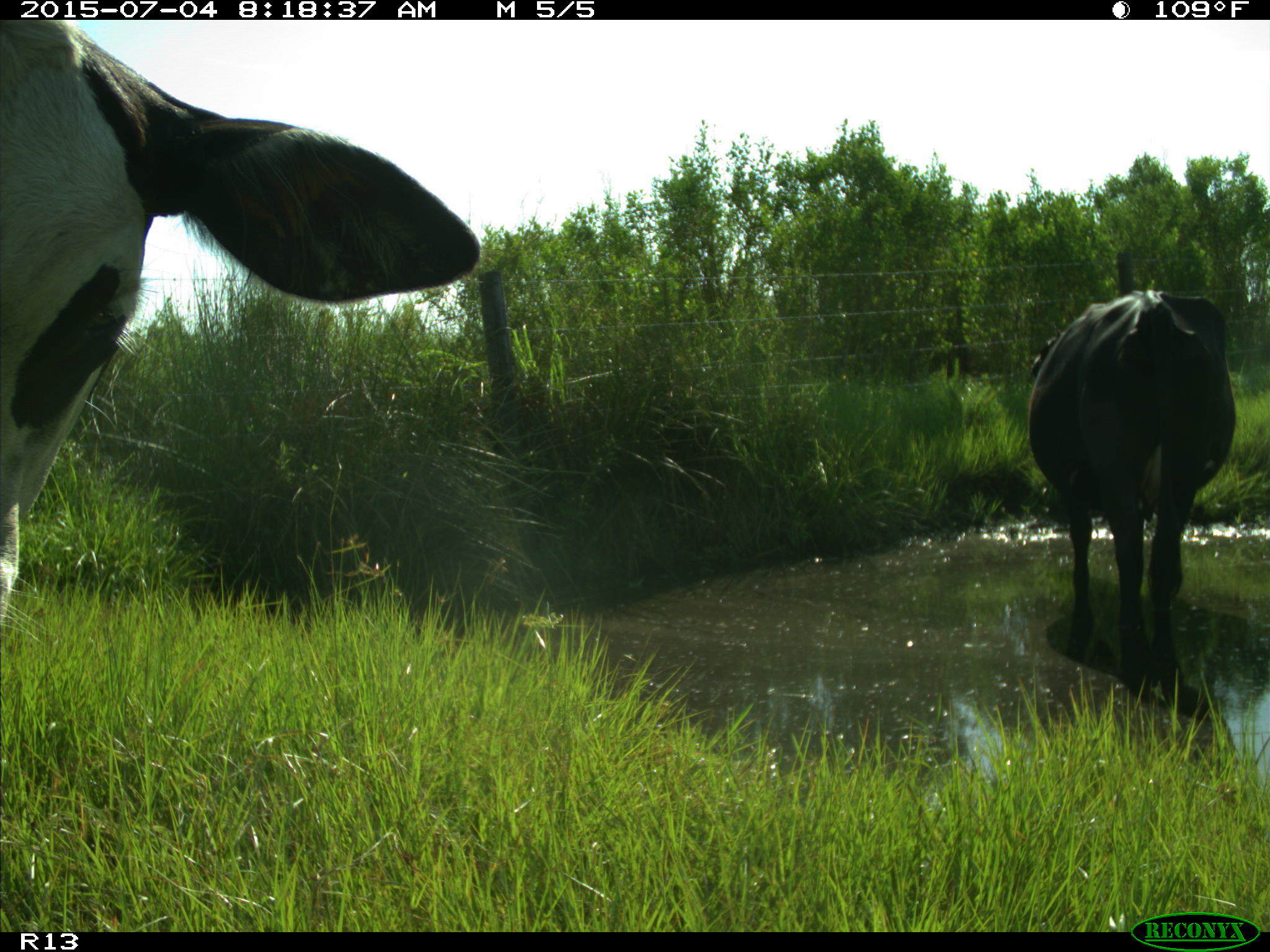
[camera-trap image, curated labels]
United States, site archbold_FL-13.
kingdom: Animalia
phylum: Chordata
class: Mammalia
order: Artiodactyla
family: Bovidae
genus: Bos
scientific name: Bos taurus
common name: domestic cow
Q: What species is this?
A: Bos taurus (domestic cow).